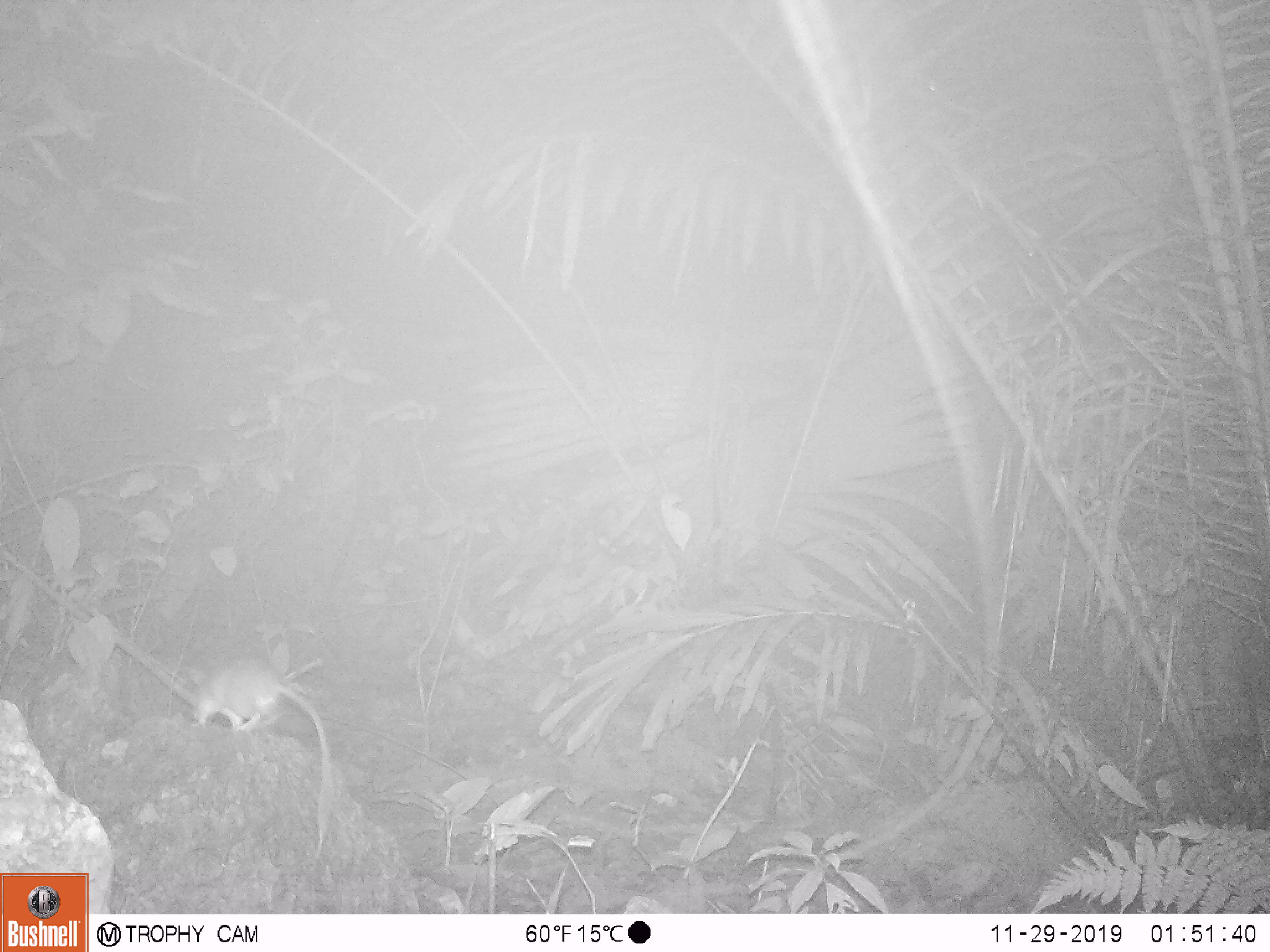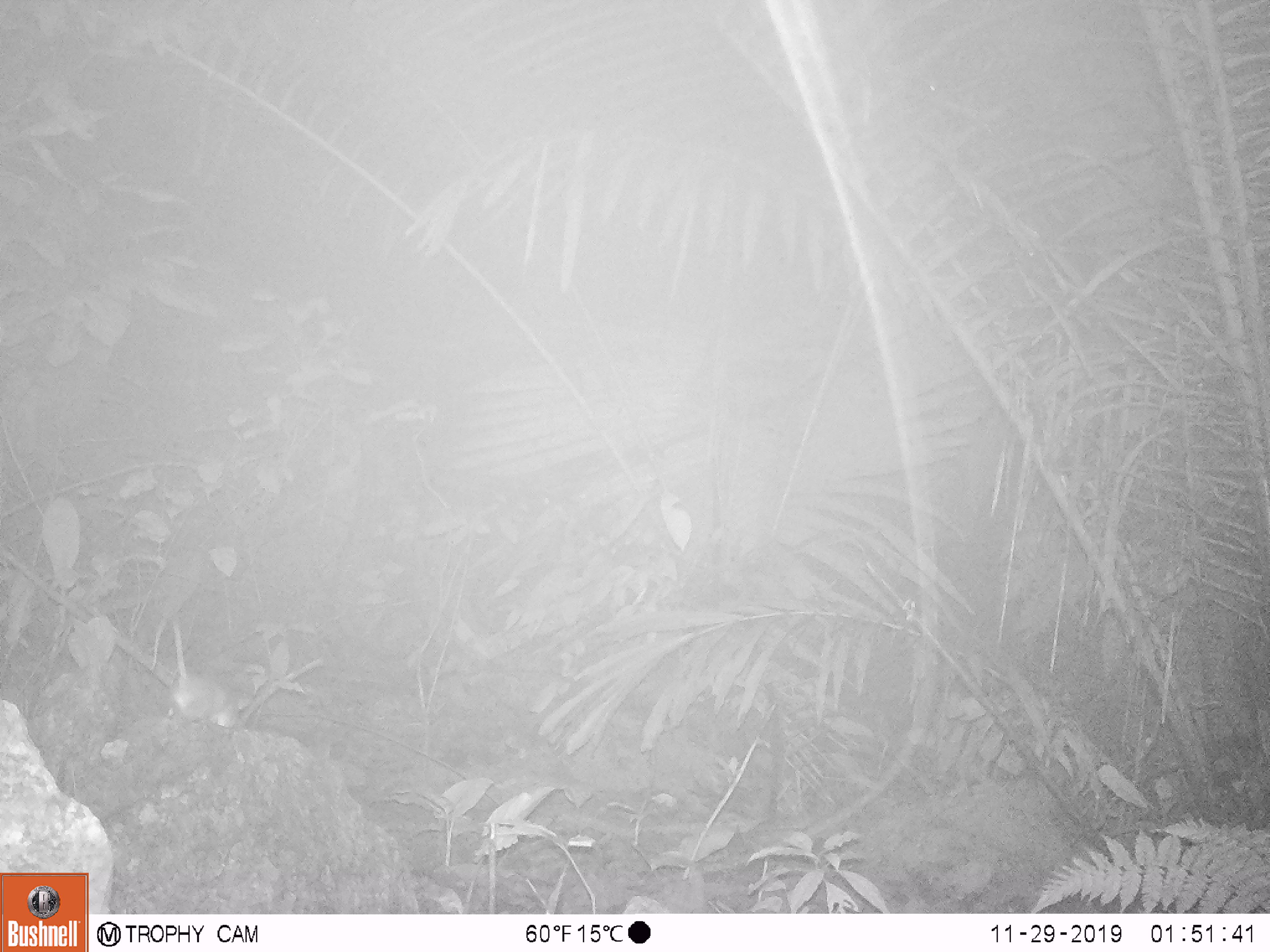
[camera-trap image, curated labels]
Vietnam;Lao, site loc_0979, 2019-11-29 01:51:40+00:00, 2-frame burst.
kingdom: Animalia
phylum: Chordata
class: Mammalia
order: Rodentia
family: Muridae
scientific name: Muridae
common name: old-world mice and rats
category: unidentified murid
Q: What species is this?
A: Unidentified murid (old-world mice and rats) (Muridae).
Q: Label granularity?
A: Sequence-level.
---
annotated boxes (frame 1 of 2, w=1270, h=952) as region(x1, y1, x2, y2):
unidentified murid: region(190, 654, 332, 862)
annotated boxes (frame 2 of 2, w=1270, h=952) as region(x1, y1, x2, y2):
unidentified murid: region(169, 625, 254, 729)